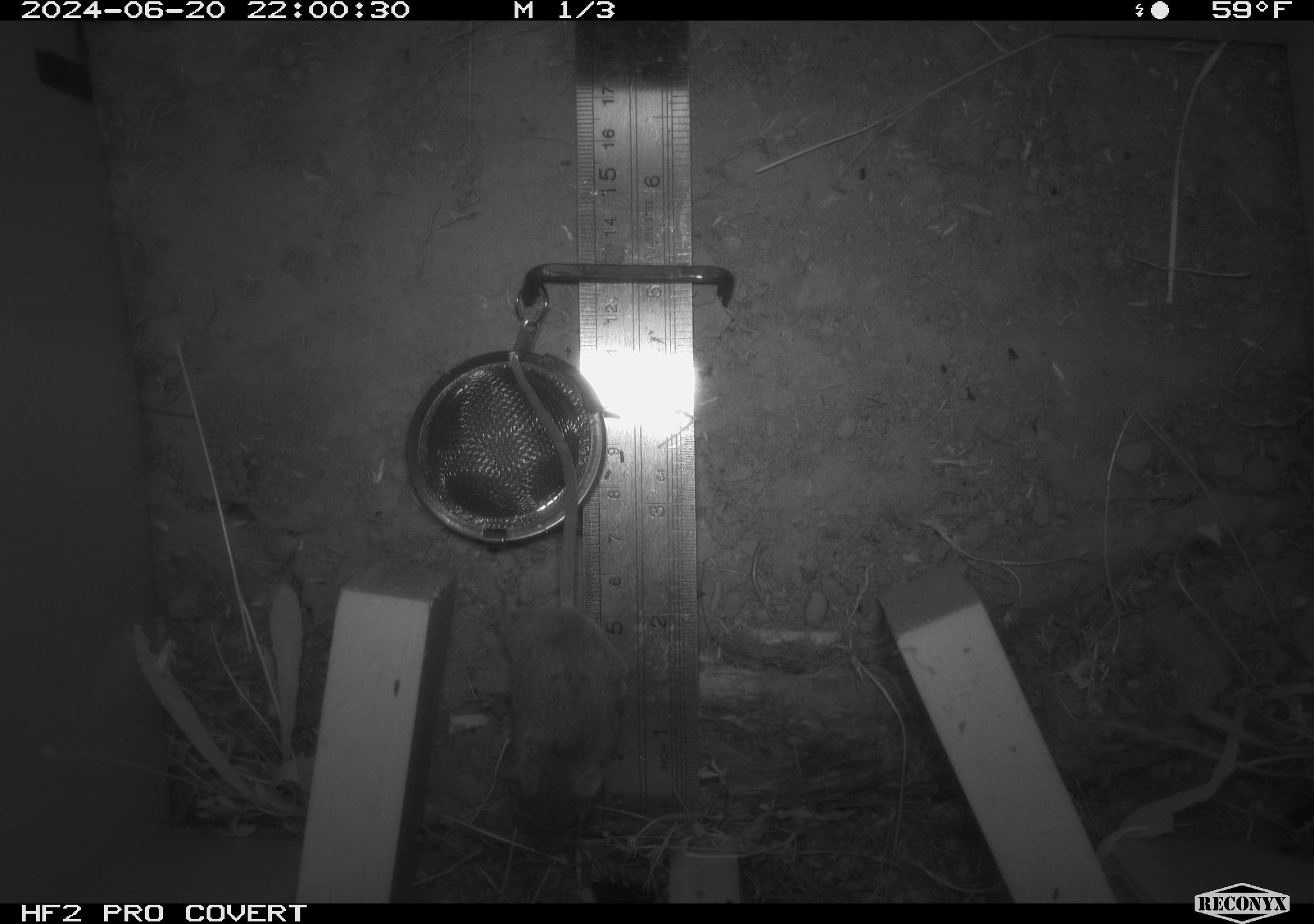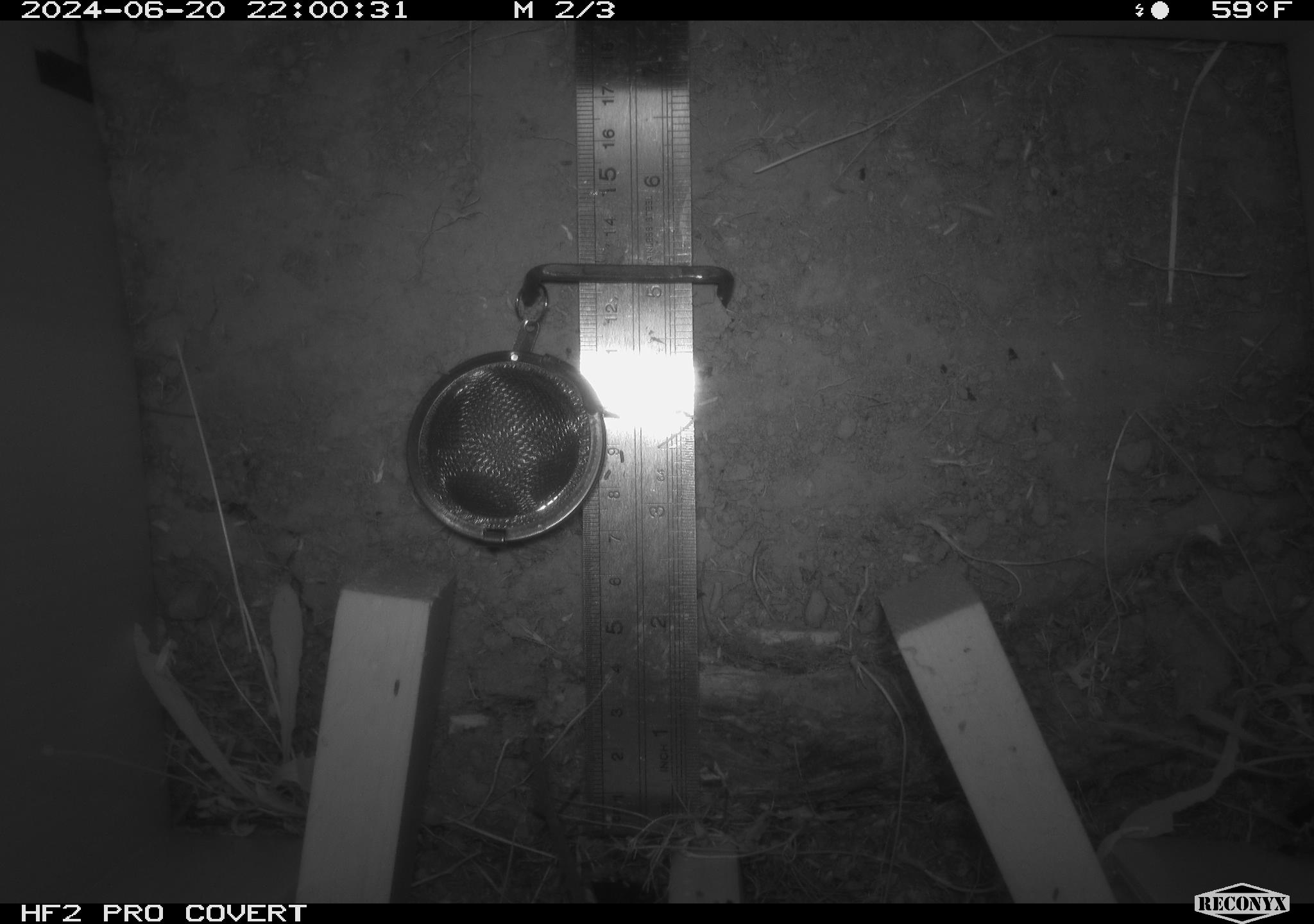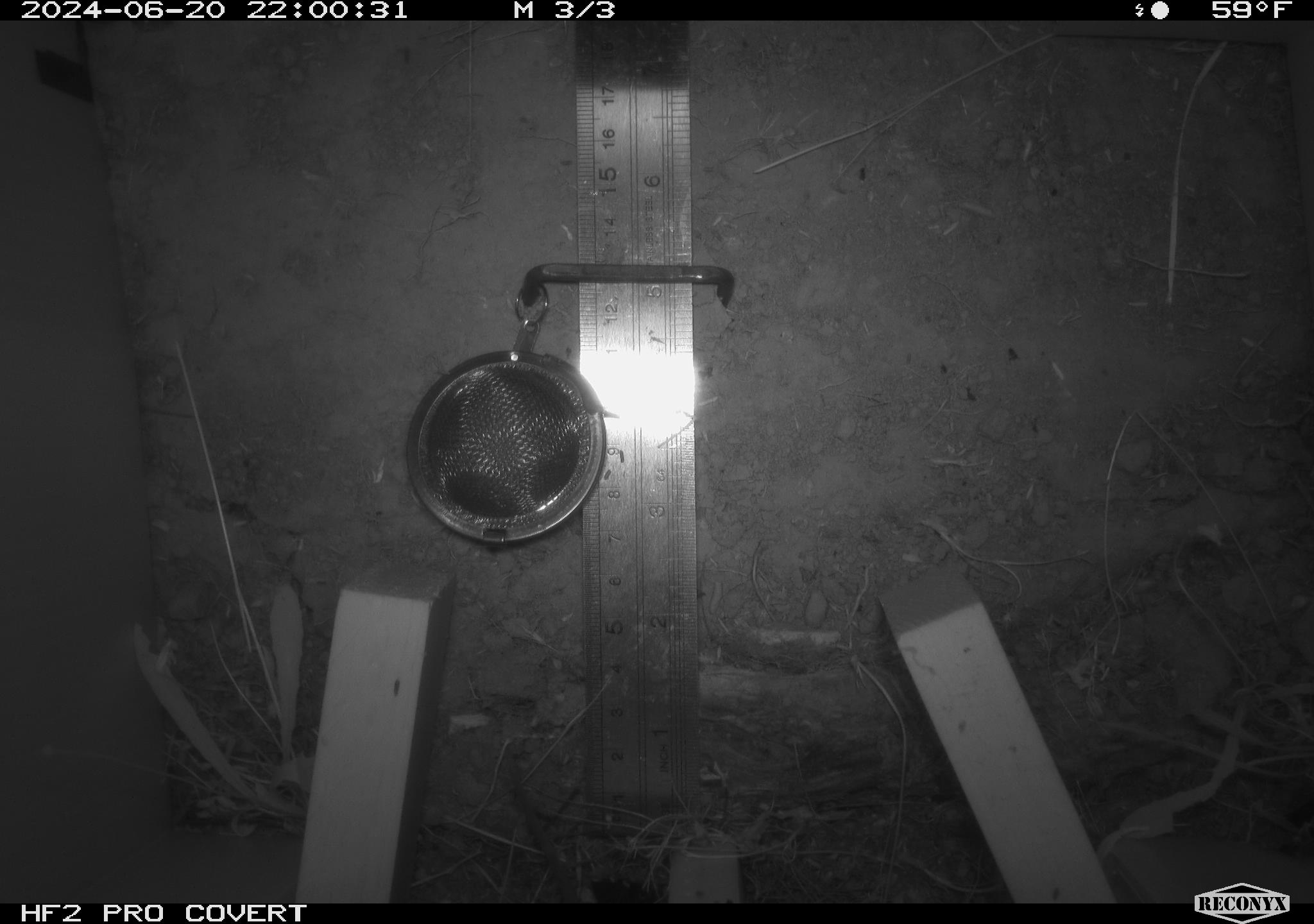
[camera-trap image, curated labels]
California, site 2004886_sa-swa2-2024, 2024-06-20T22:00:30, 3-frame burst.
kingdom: Animalia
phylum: Chordata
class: Mammalia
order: Rodentia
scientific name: Rodentia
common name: mouse species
Mouse species (Rodentia).